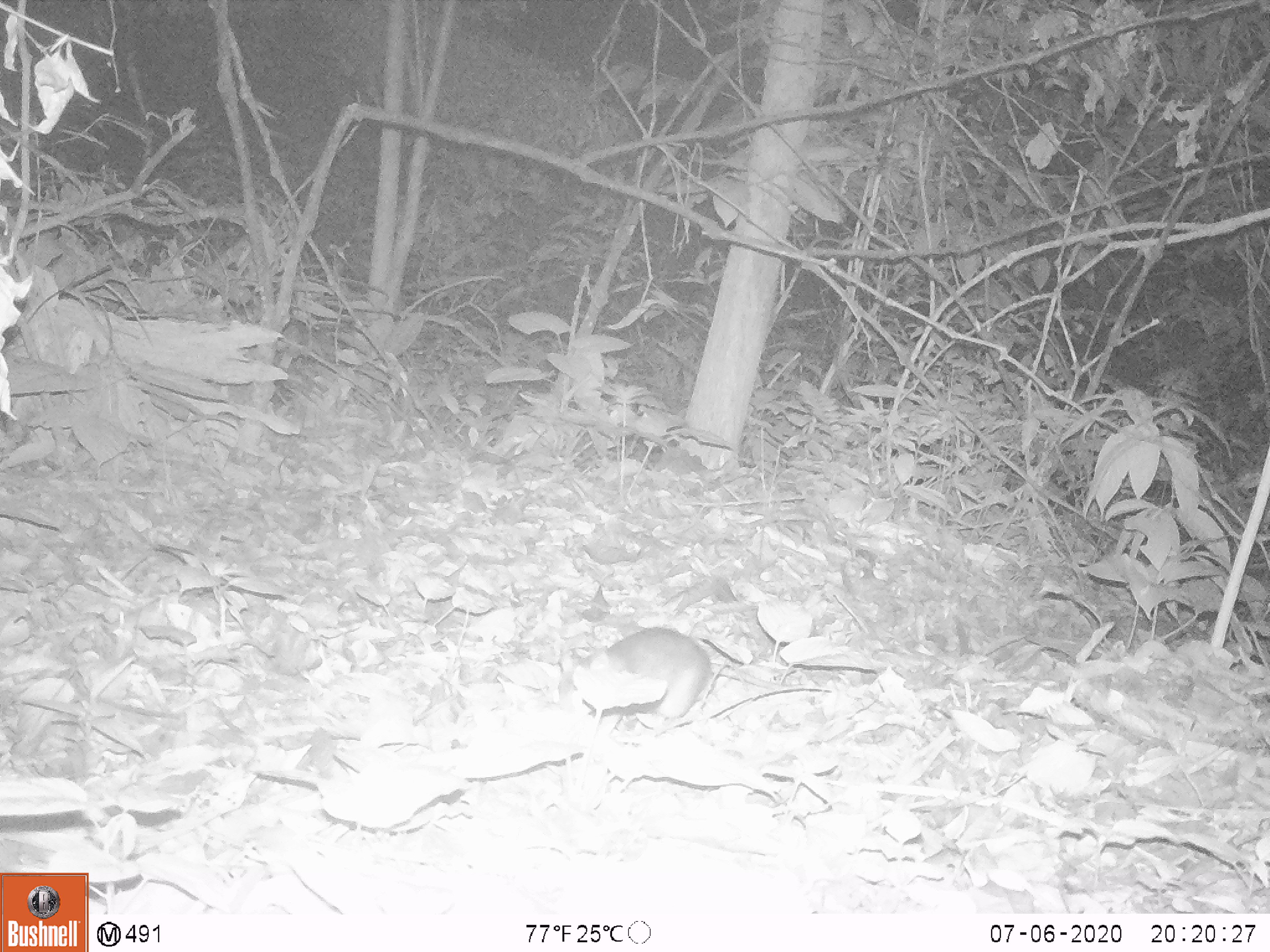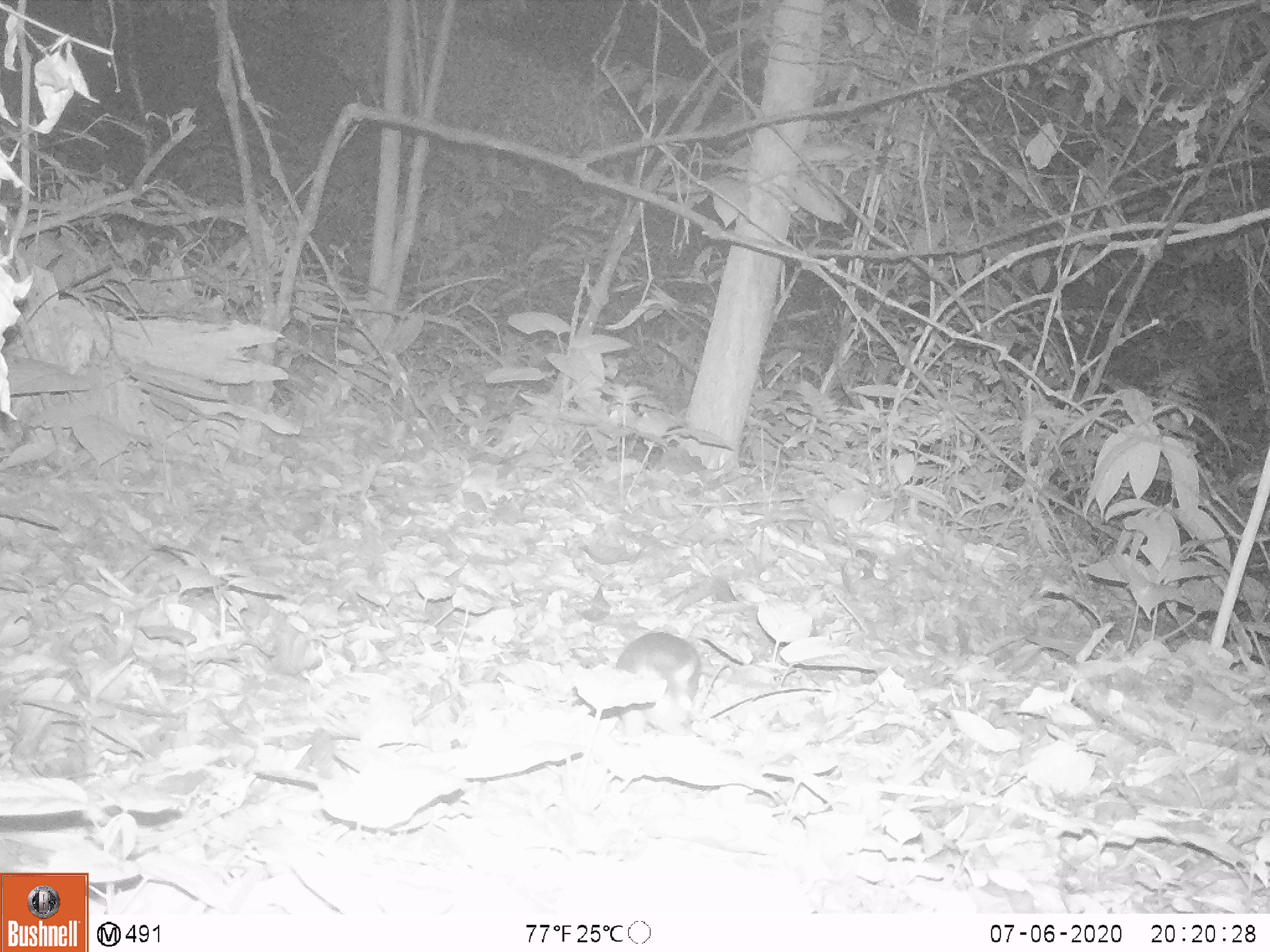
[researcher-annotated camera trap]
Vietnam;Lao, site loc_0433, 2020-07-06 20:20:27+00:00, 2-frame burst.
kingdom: Animalia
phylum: Chordata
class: Mammalia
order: Rodentia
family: Muridae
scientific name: Muridae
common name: old-world mice and rats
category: unidentified murid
Unidentified murid (old-world mice and rats) (Muridae). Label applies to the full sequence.